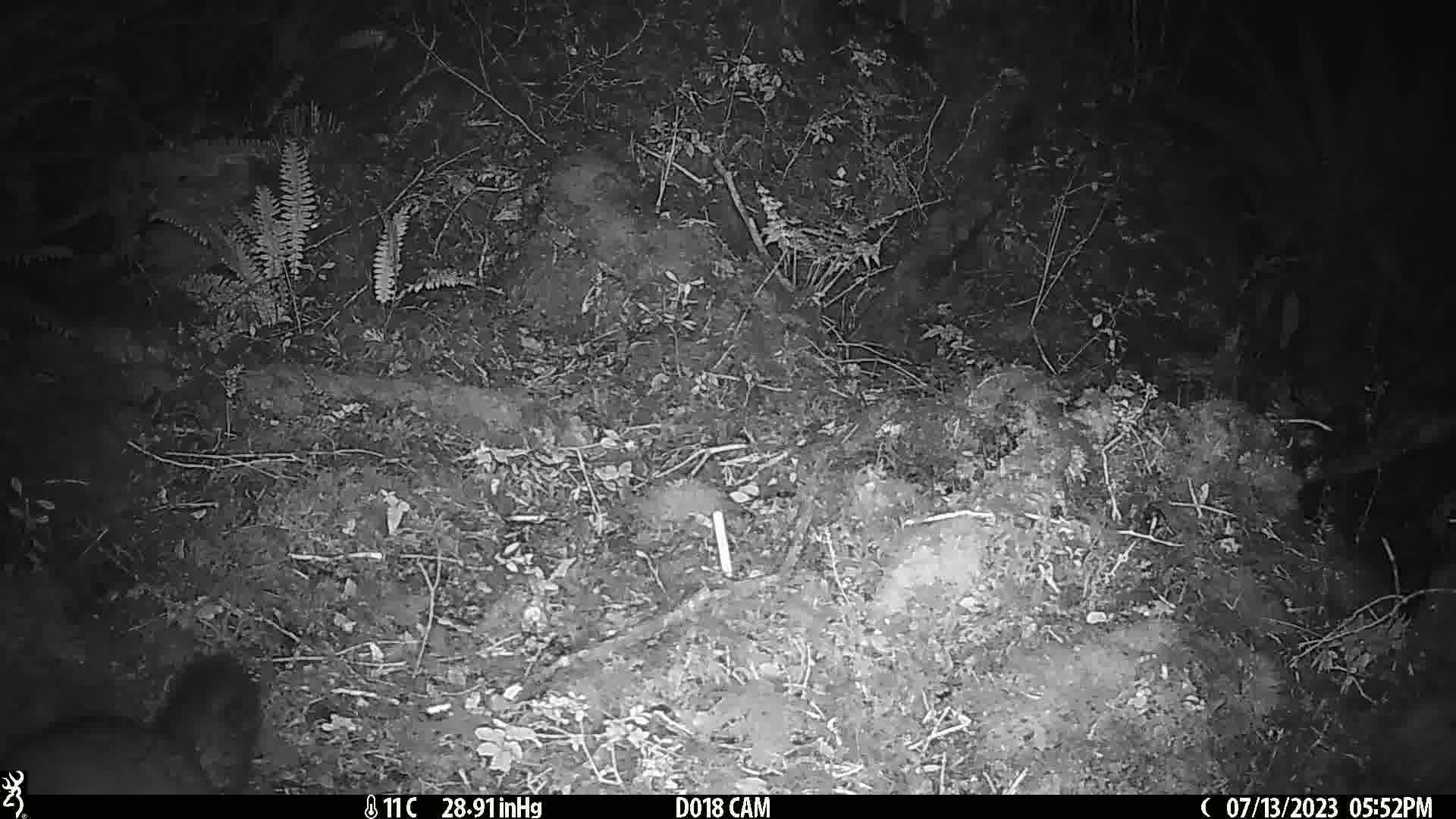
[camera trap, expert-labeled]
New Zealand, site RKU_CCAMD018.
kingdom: Animalia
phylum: Chordata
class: Mammalia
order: Diprotodontia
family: Phalangeridae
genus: Trichosurus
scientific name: Trichosurus vulpecula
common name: common brushtail possum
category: possum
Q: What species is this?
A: Possum (common brushtail possum) (Trichosurus vulpecula).